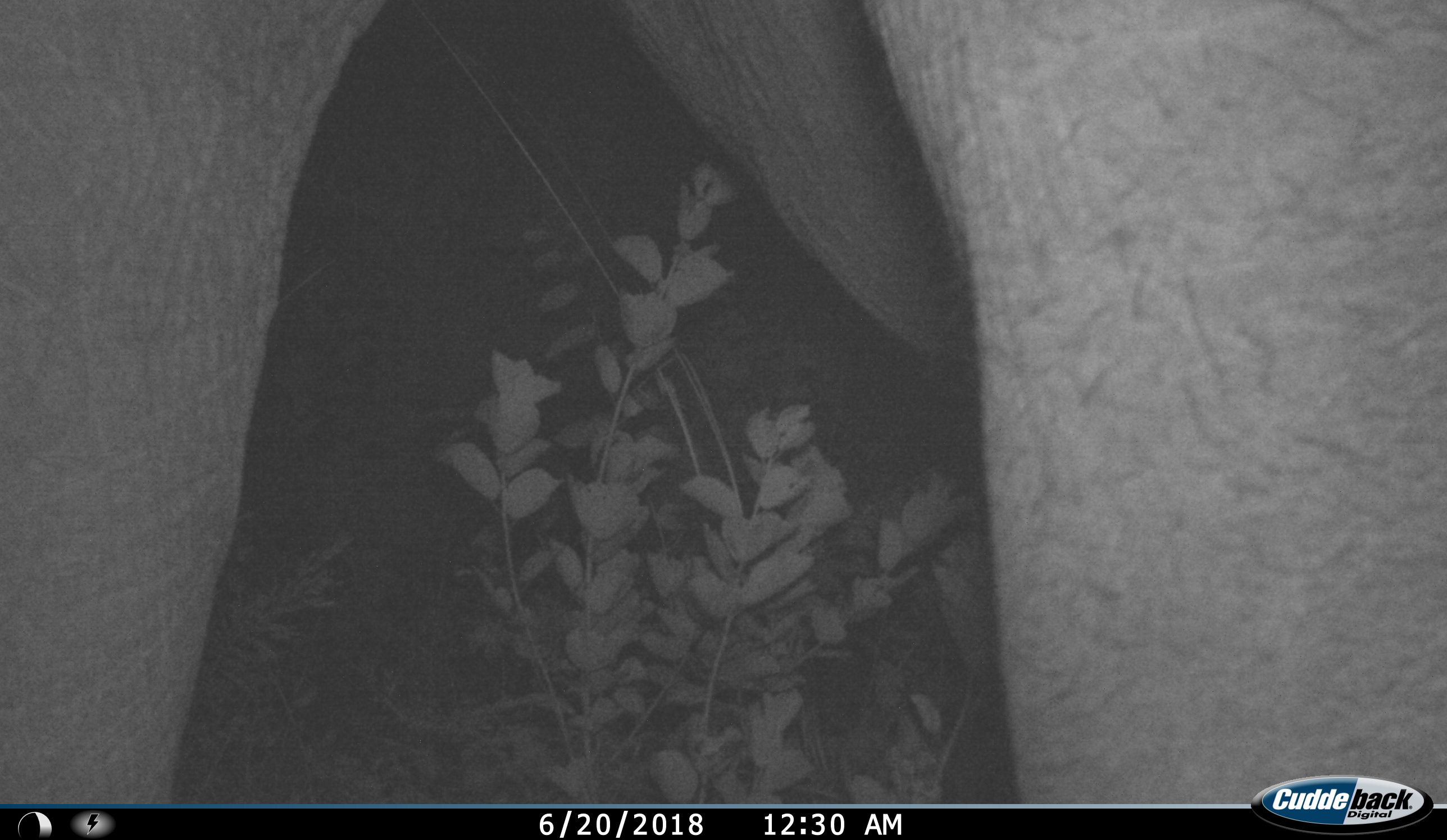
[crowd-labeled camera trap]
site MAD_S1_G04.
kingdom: Animalia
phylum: Chordata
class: Mammalia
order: Proboscidea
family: Elephantidae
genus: Loxodonta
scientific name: Loxodonta africana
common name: african bush elephant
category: elephant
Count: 1.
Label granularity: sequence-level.